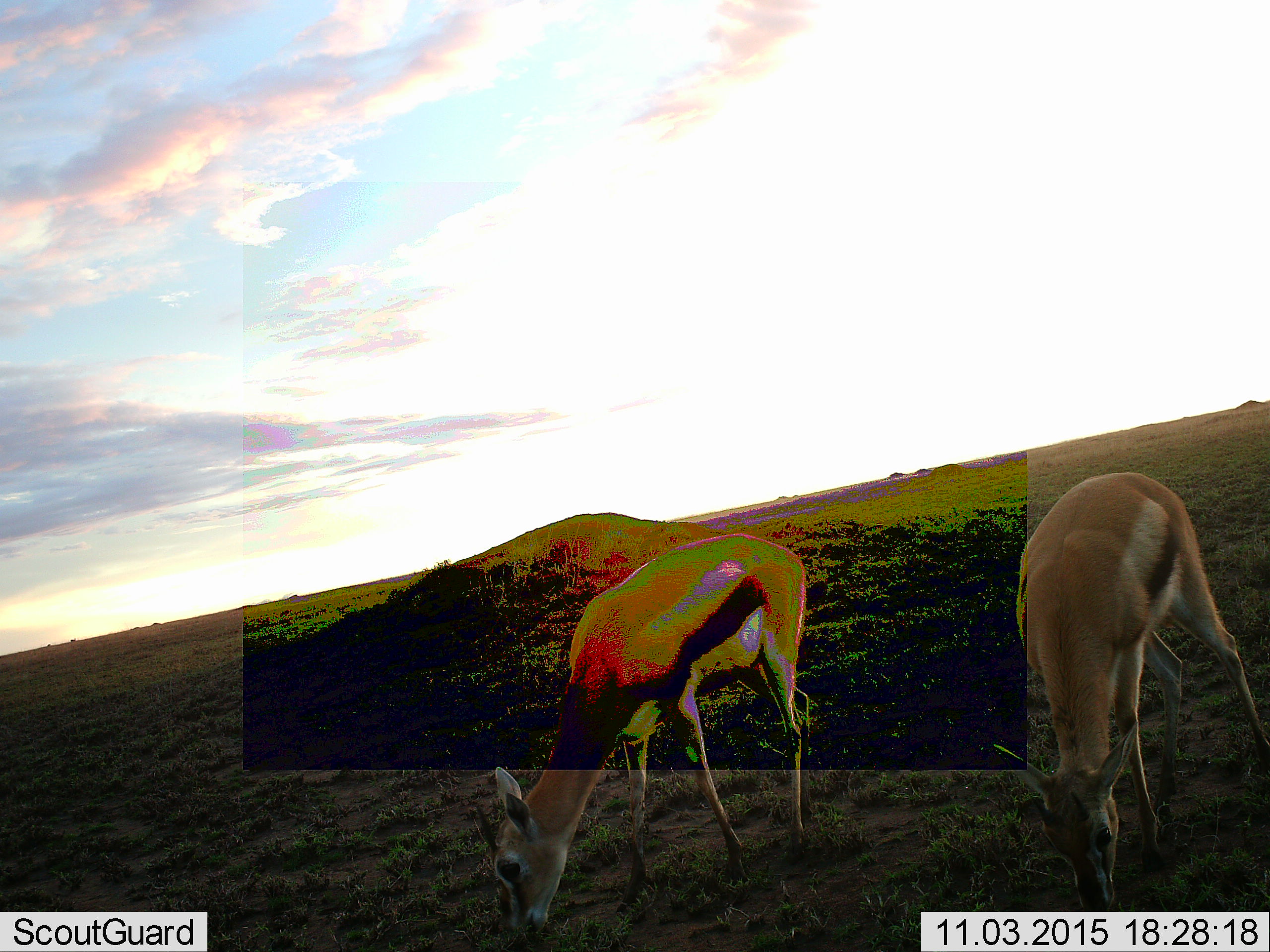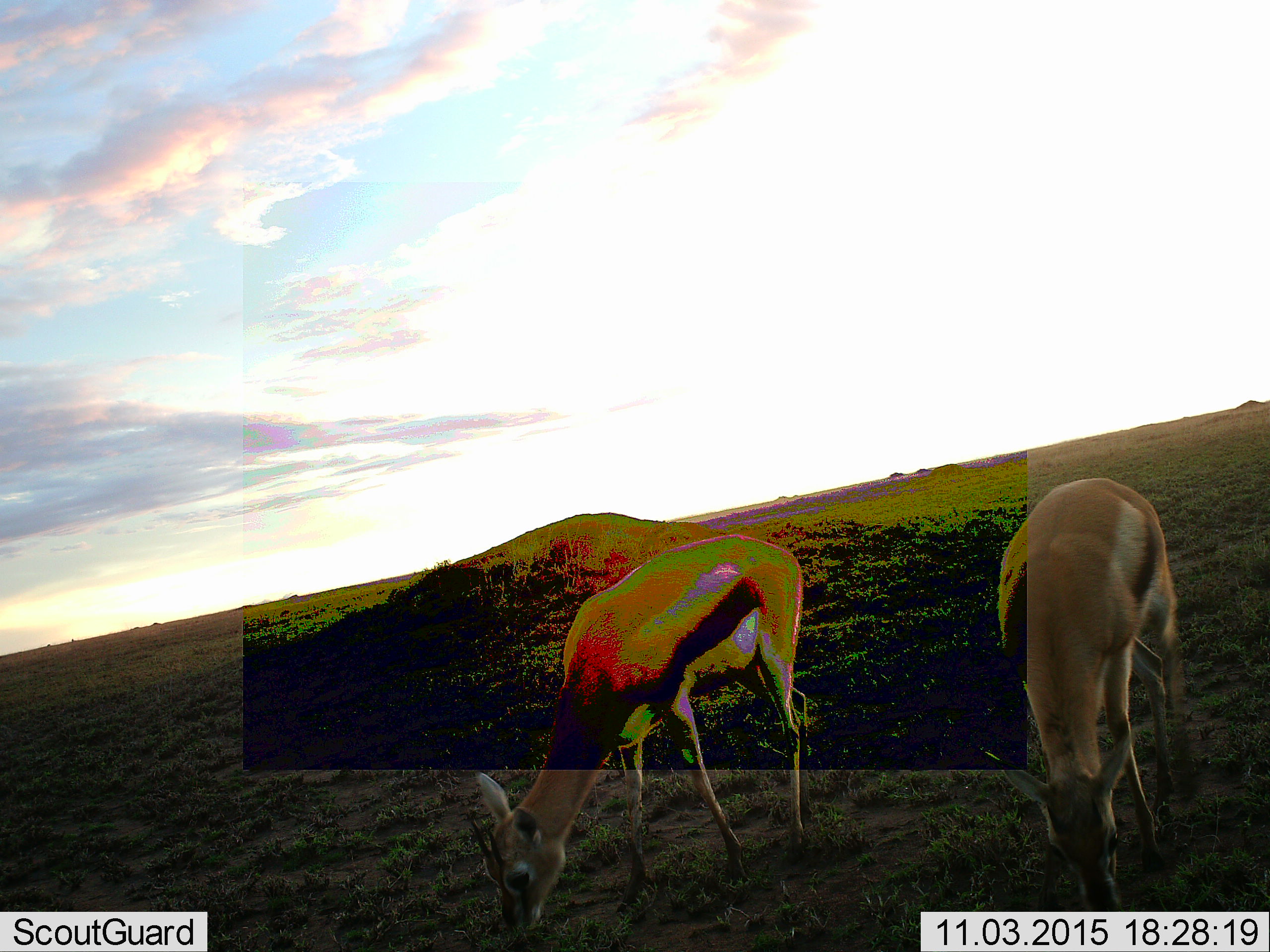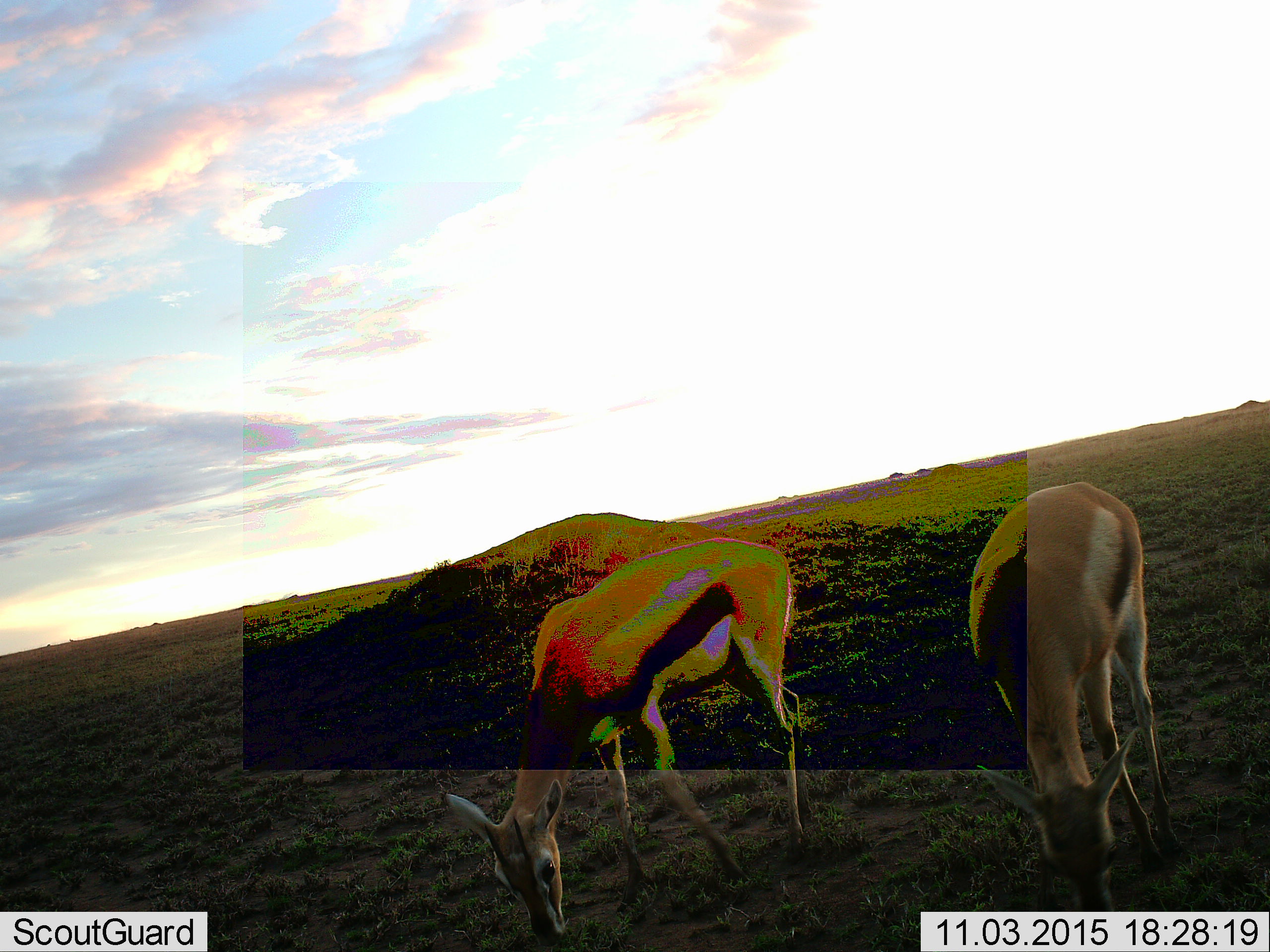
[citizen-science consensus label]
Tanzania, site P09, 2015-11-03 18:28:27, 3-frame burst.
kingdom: Animalia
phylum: Chordata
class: Mammalia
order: Artiodactyla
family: Bovidae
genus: Eudorcas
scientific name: Eudorcas thomsonii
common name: thomson's gazelle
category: gazellethomsons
Gazellethomsons (thomson's gazelle) (Eudorcas thomsonii), count 2. Behavior (volunteer vote fractions): standing 20%, resting 0%, moving 0%, interacting 0%. Young present (vote fraction): 0%. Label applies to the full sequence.